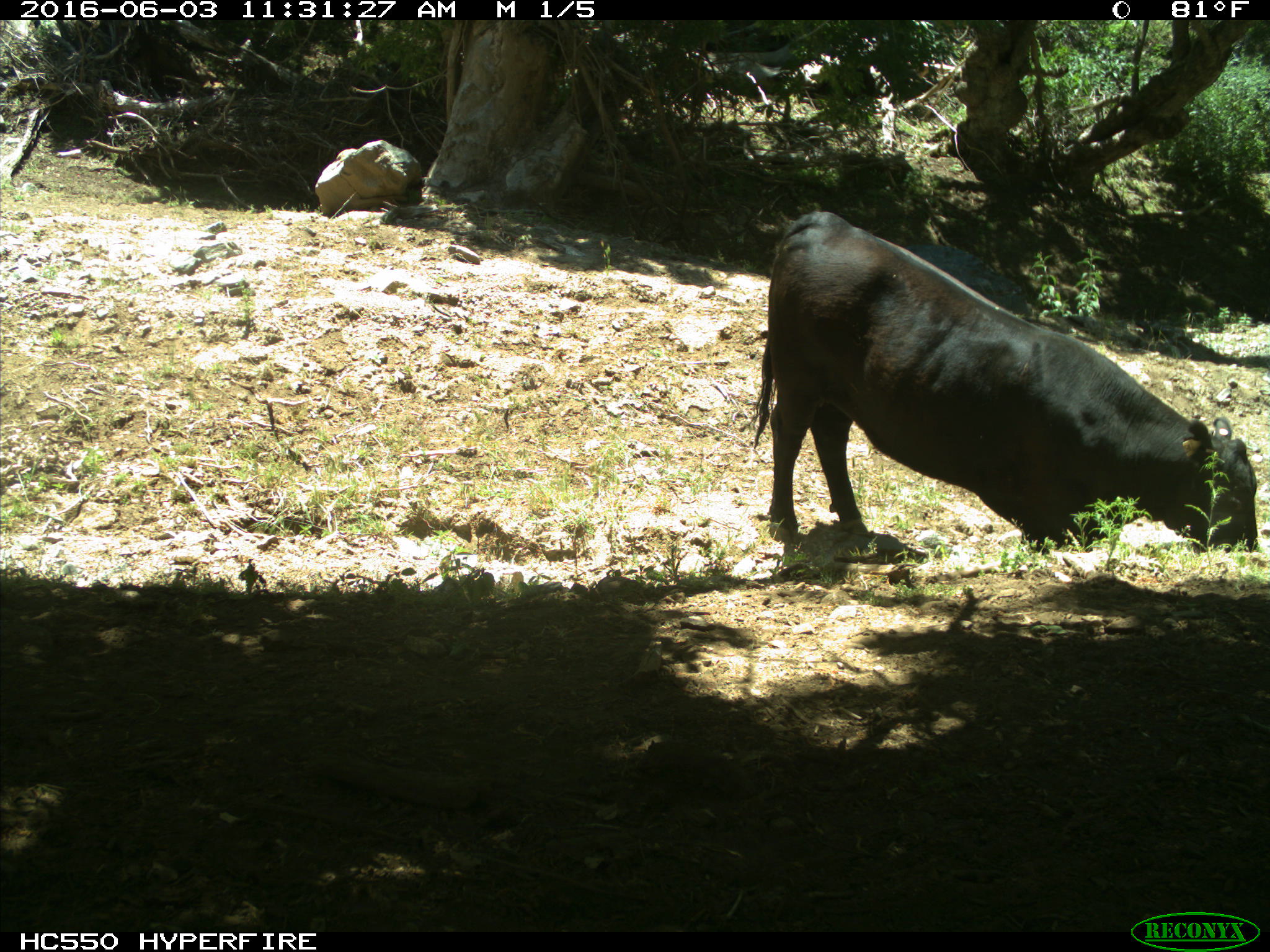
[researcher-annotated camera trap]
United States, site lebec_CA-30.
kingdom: Animalia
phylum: Chordata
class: Mammalia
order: Artiodactyla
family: Bovidae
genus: Bos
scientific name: Bos taurus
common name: domestic cow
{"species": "Bos taurus (domestic cow)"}